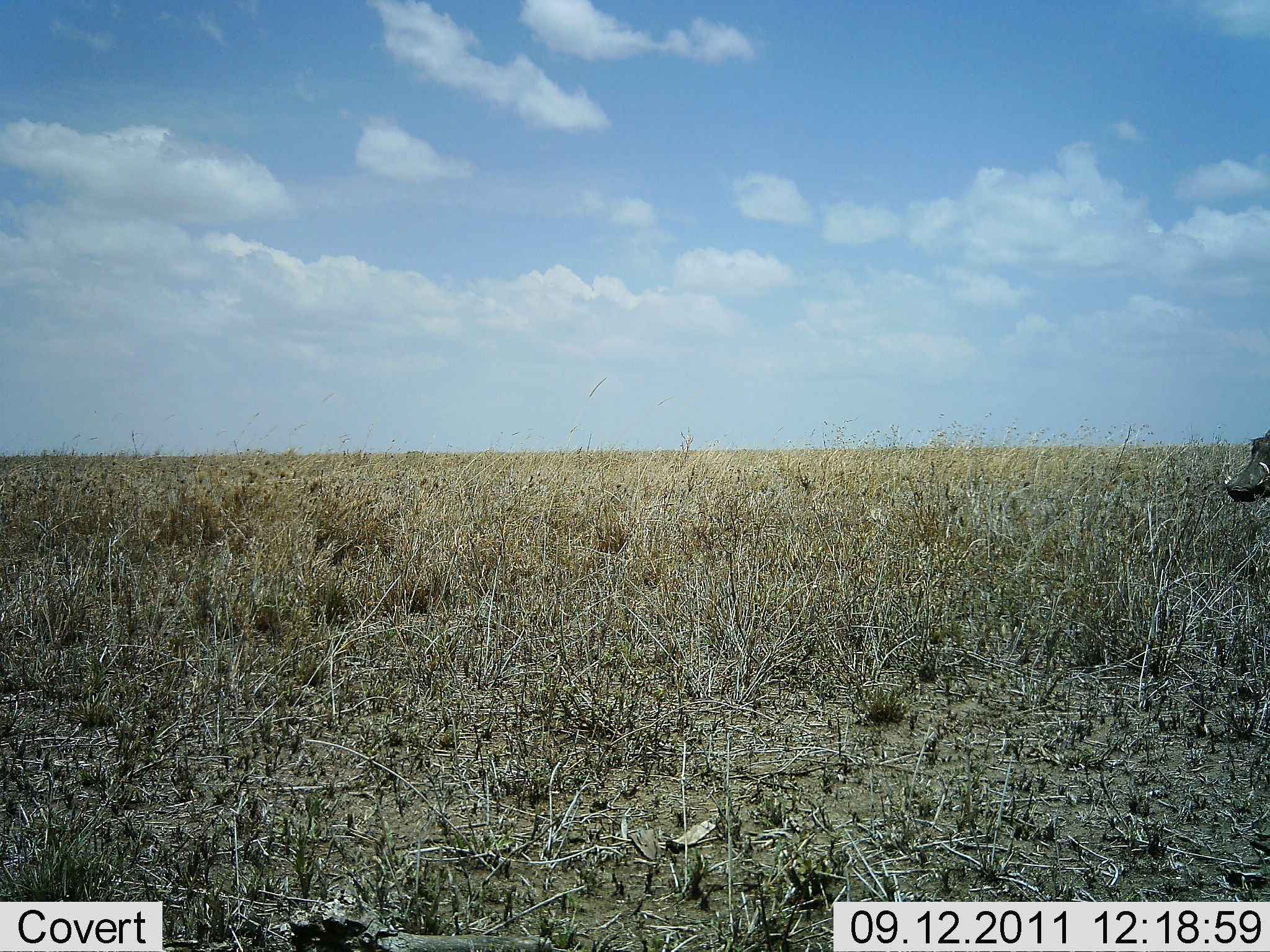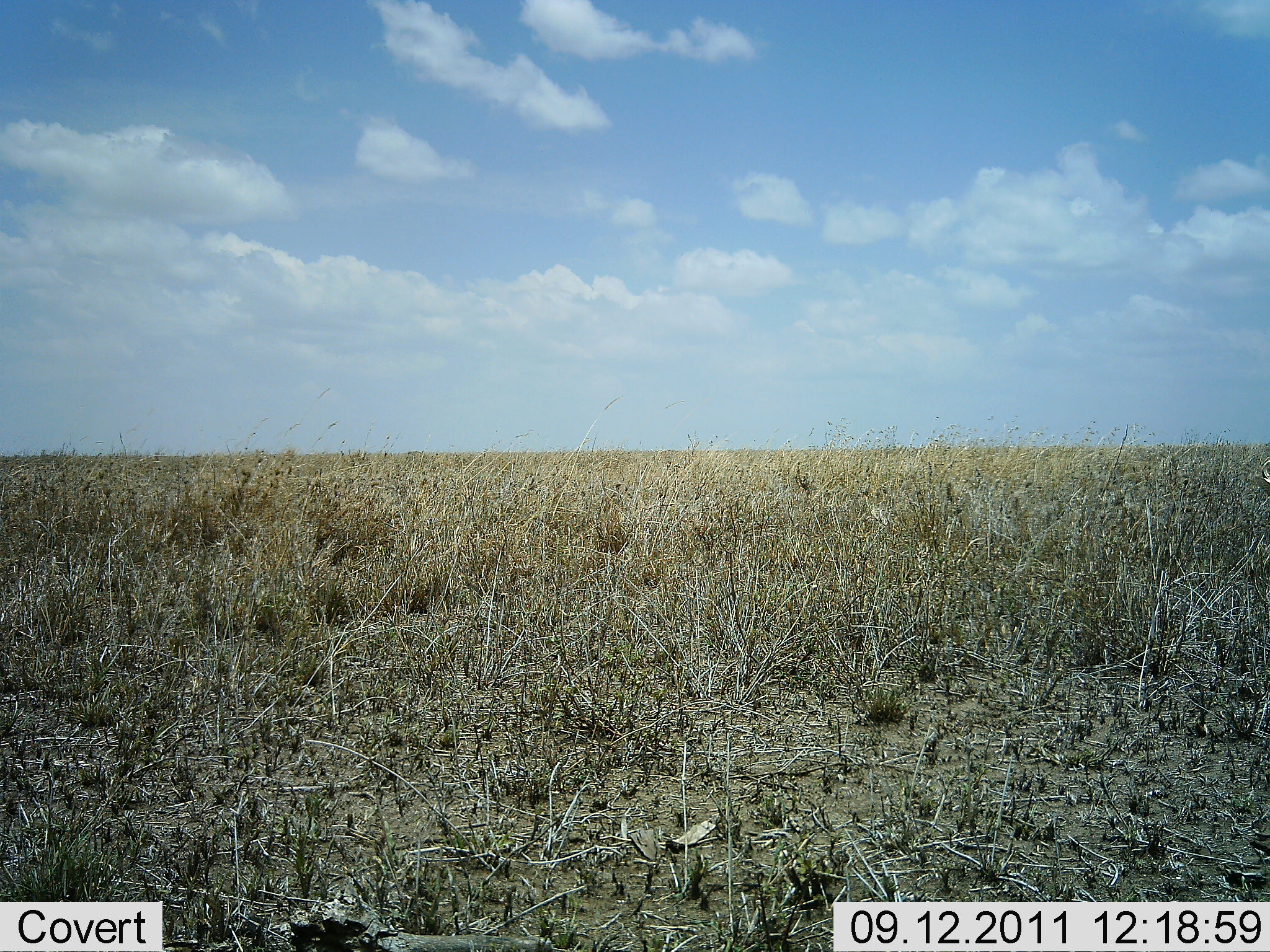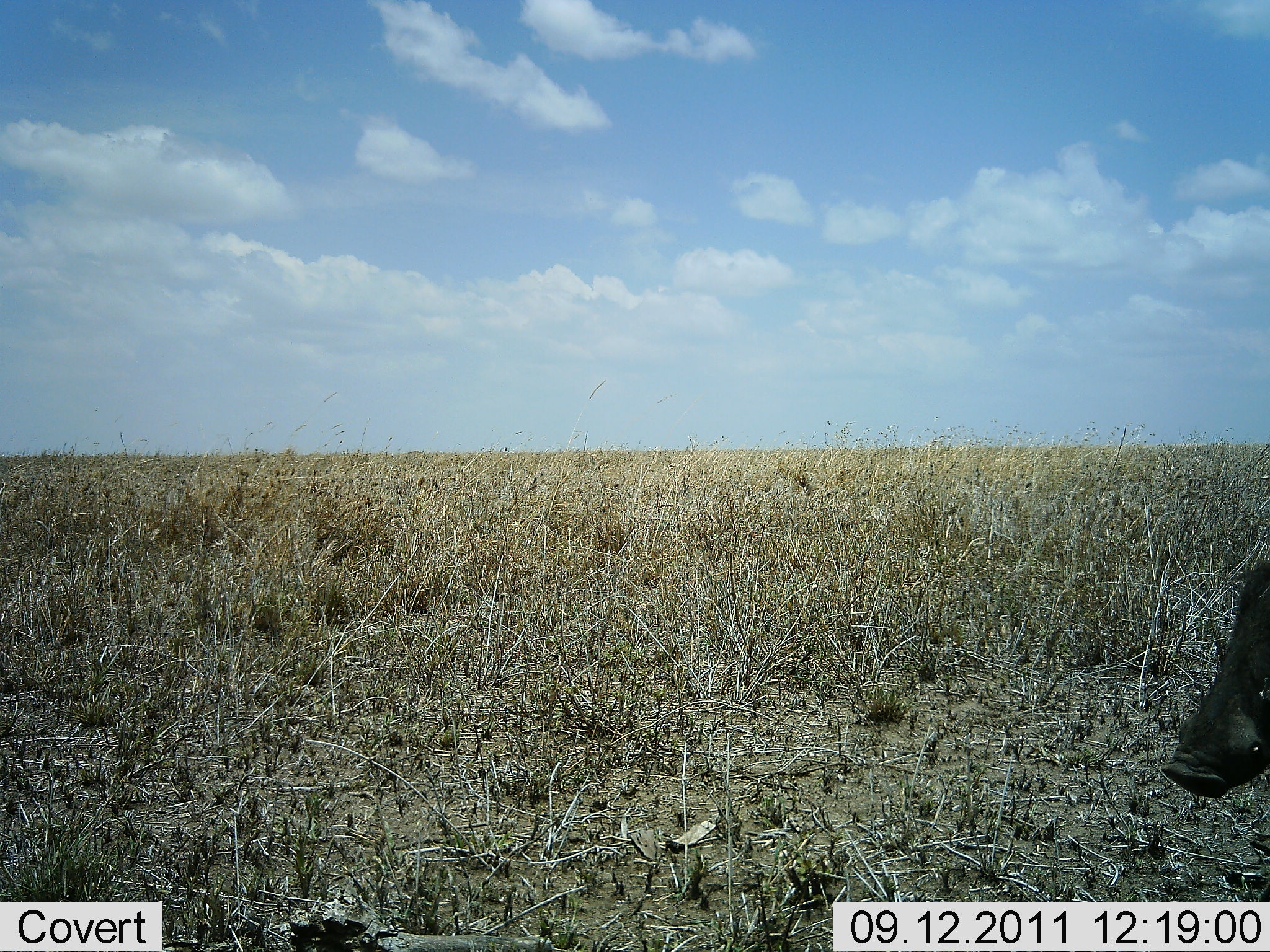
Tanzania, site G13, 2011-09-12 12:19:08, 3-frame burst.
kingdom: Animalia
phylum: Chordata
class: Mammalia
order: Artiodactyla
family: Suidae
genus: Phacochoerus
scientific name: Phacochoerus africanus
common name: warthog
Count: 2.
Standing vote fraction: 14%.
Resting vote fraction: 0%.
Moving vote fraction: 86%.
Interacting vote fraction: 0%.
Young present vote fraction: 0%.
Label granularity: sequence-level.